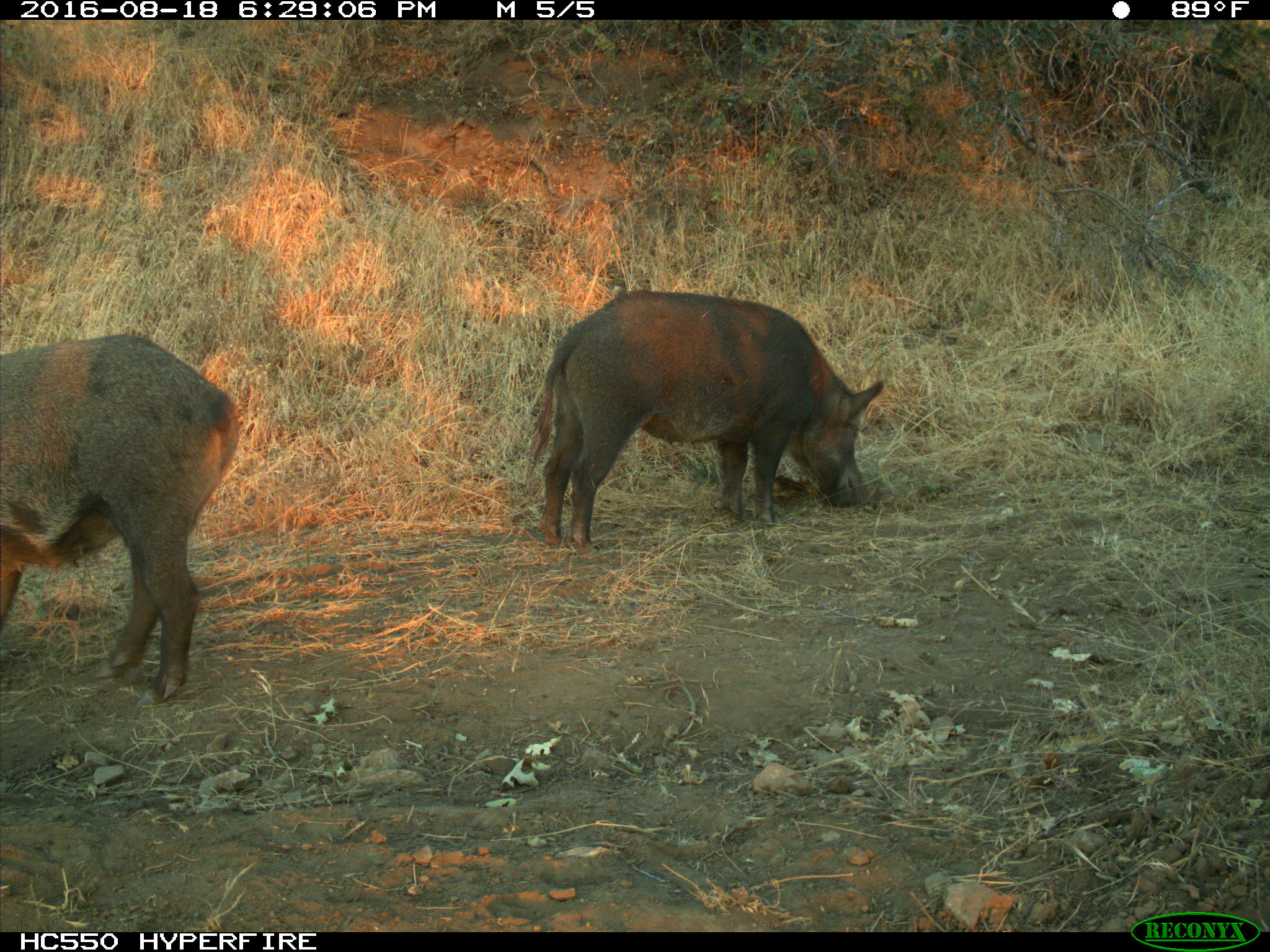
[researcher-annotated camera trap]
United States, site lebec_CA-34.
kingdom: Animalia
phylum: Chordata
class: Mammalia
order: Artiodactyla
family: Suidae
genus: Sus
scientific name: Sus scrofa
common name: wild boar